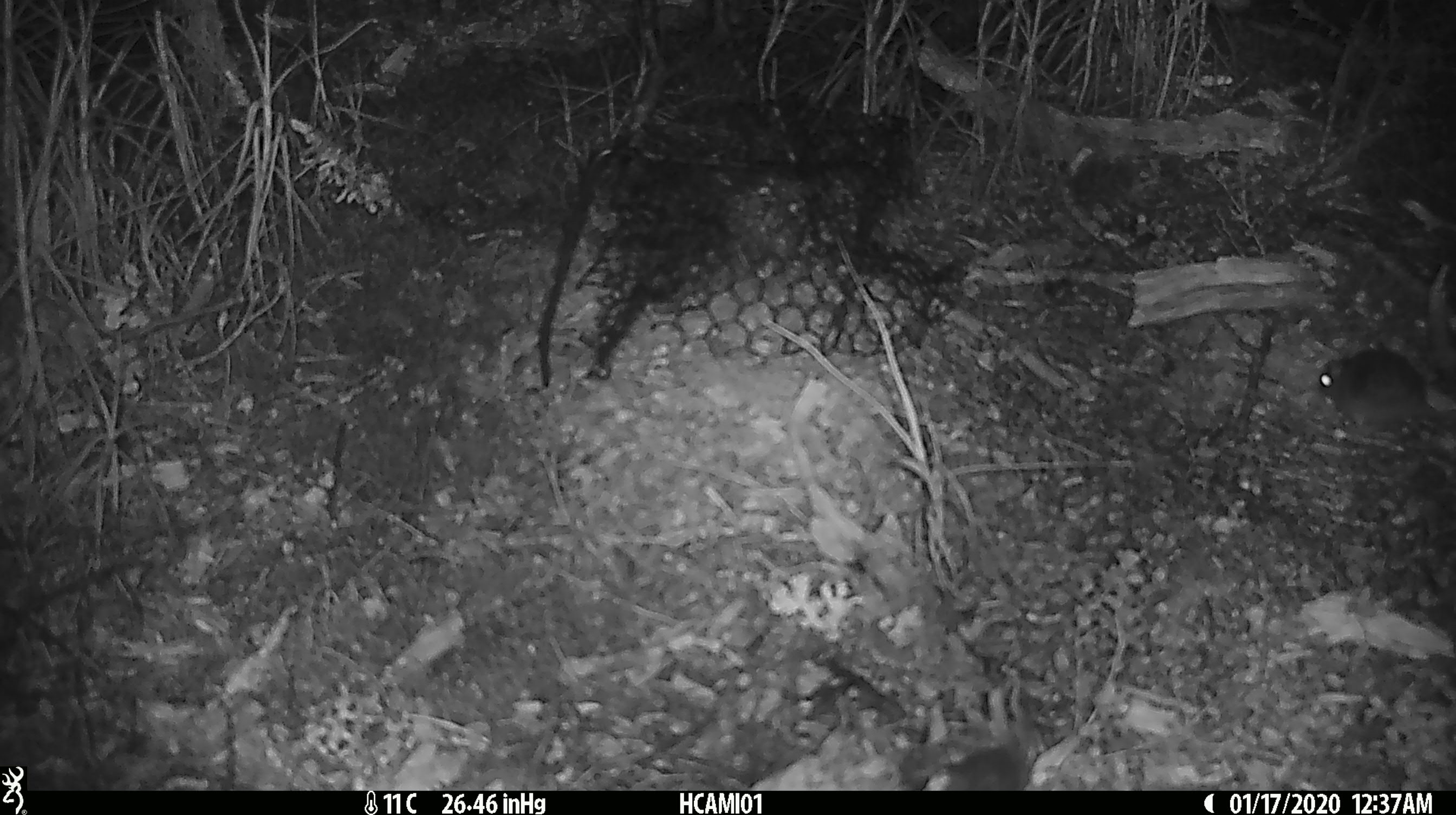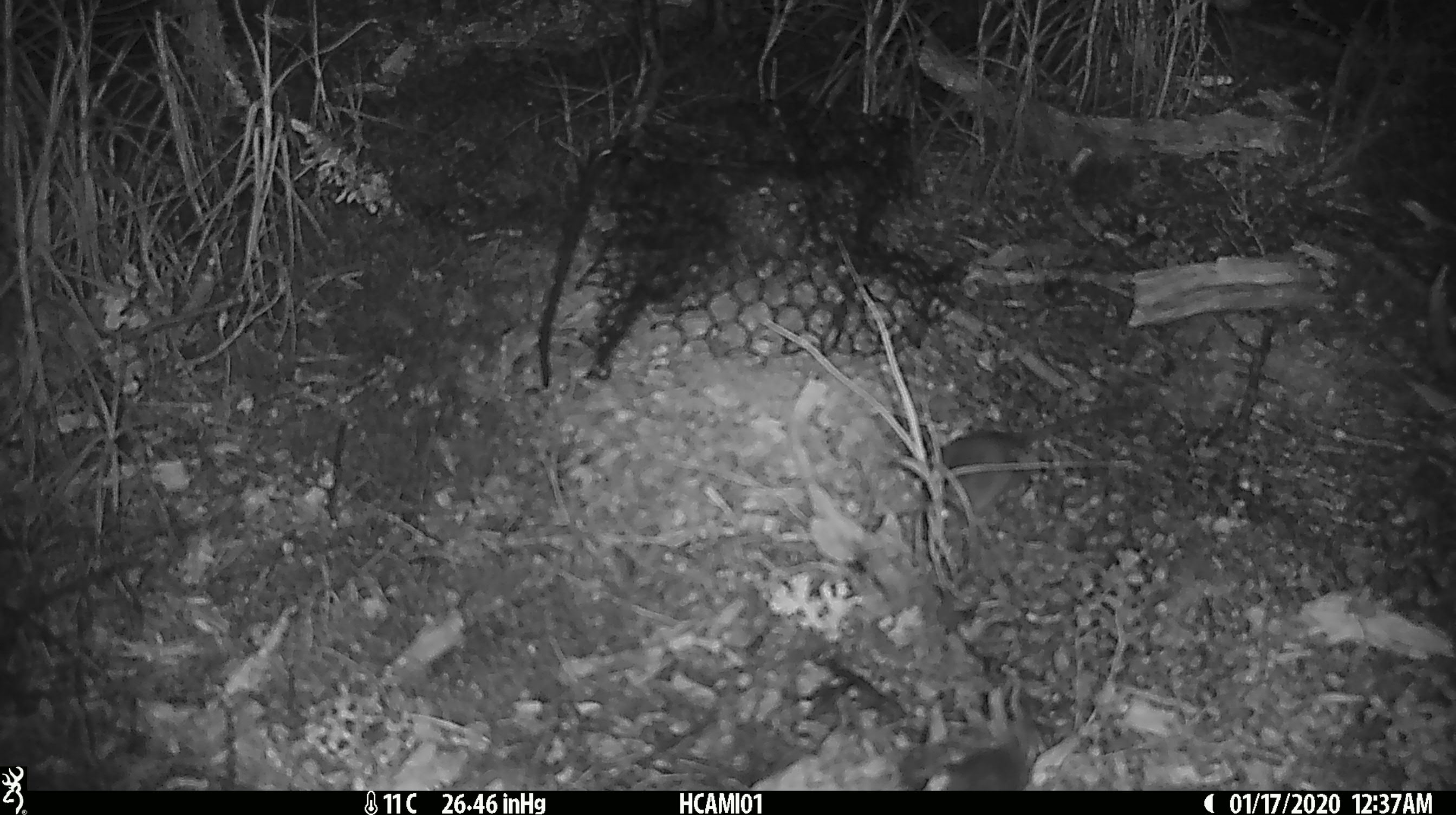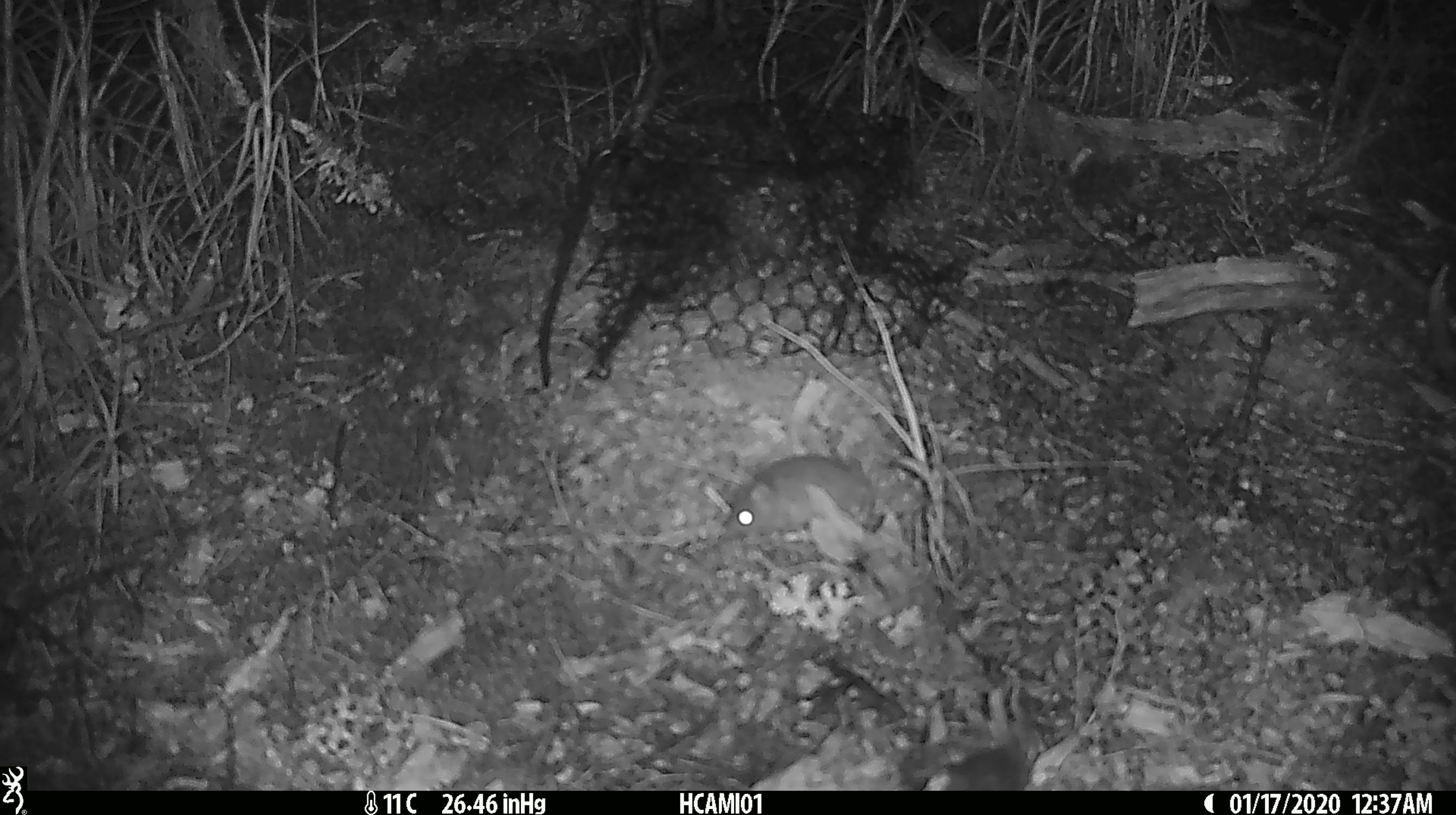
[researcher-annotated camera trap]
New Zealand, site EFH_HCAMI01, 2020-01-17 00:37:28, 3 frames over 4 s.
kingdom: Animalia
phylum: Chordata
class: Mammalia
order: Rodentia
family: Muridae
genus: Mus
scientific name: Mus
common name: mouse